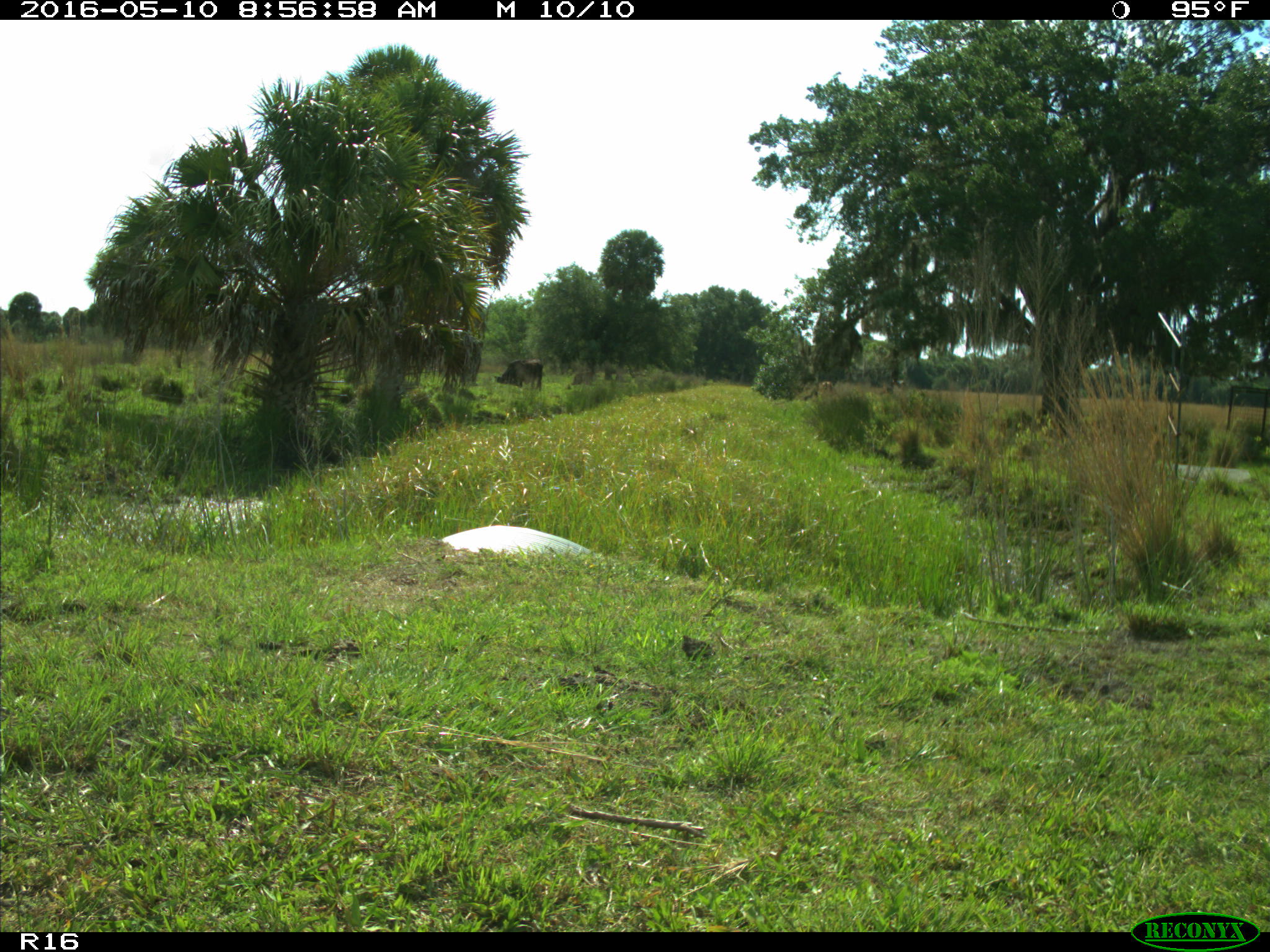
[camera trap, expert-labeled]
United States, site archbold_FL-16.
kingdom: Animalia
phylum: Chordata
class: Mammalia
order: Artiodactyla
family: Bovidae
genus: Bos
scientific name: Bos taurus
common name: domestic cow